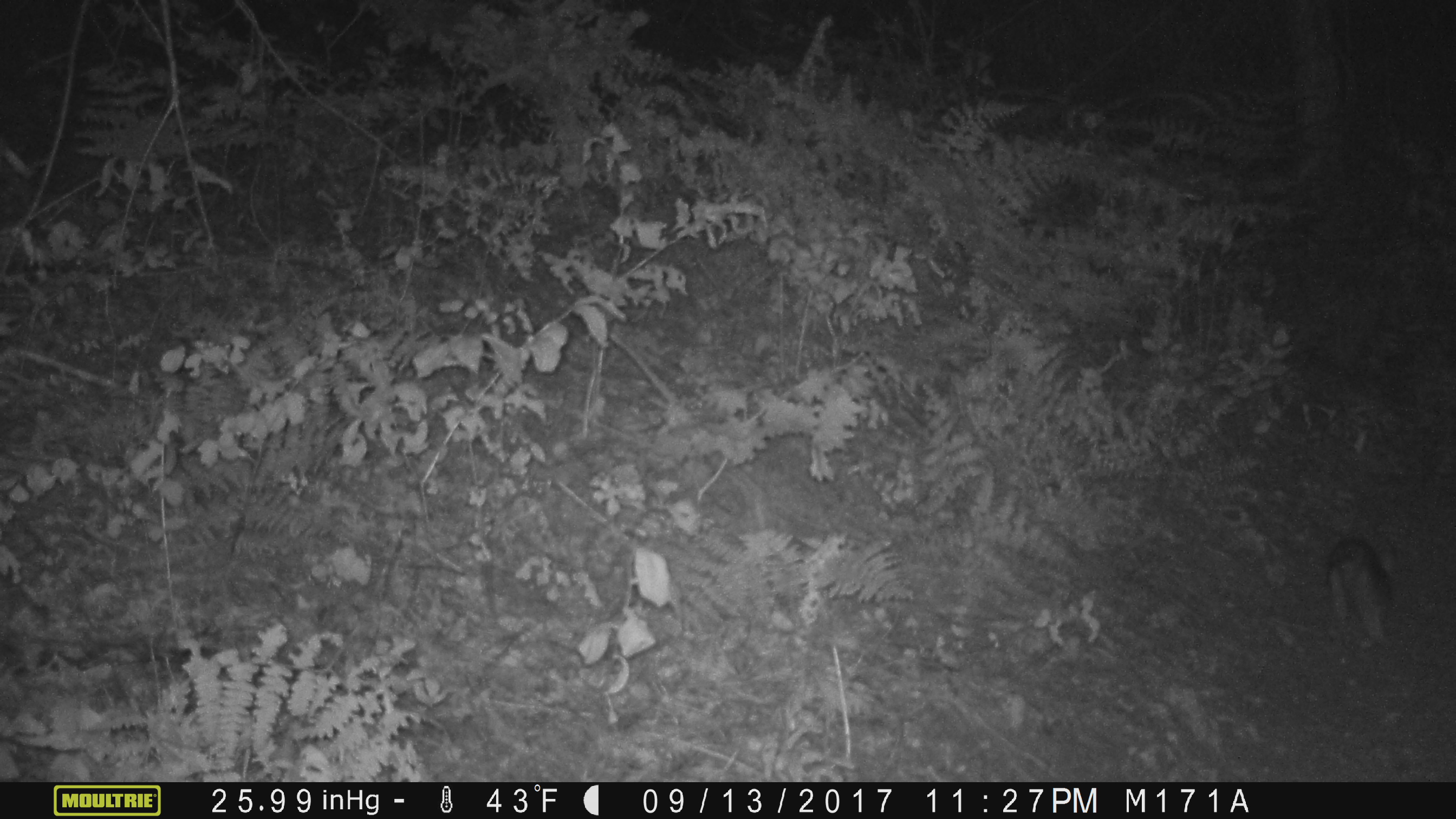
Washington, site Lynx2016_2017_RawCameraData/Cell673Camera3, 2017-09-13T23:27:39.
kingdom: Animalia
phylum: Chordata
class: Mammalia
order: Lagomorpha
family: Leporidae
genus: Lepus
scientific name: Lepus americanus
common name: snowshoe hare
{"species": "Lepus americanus (snowshoe hare)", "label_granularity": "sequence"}